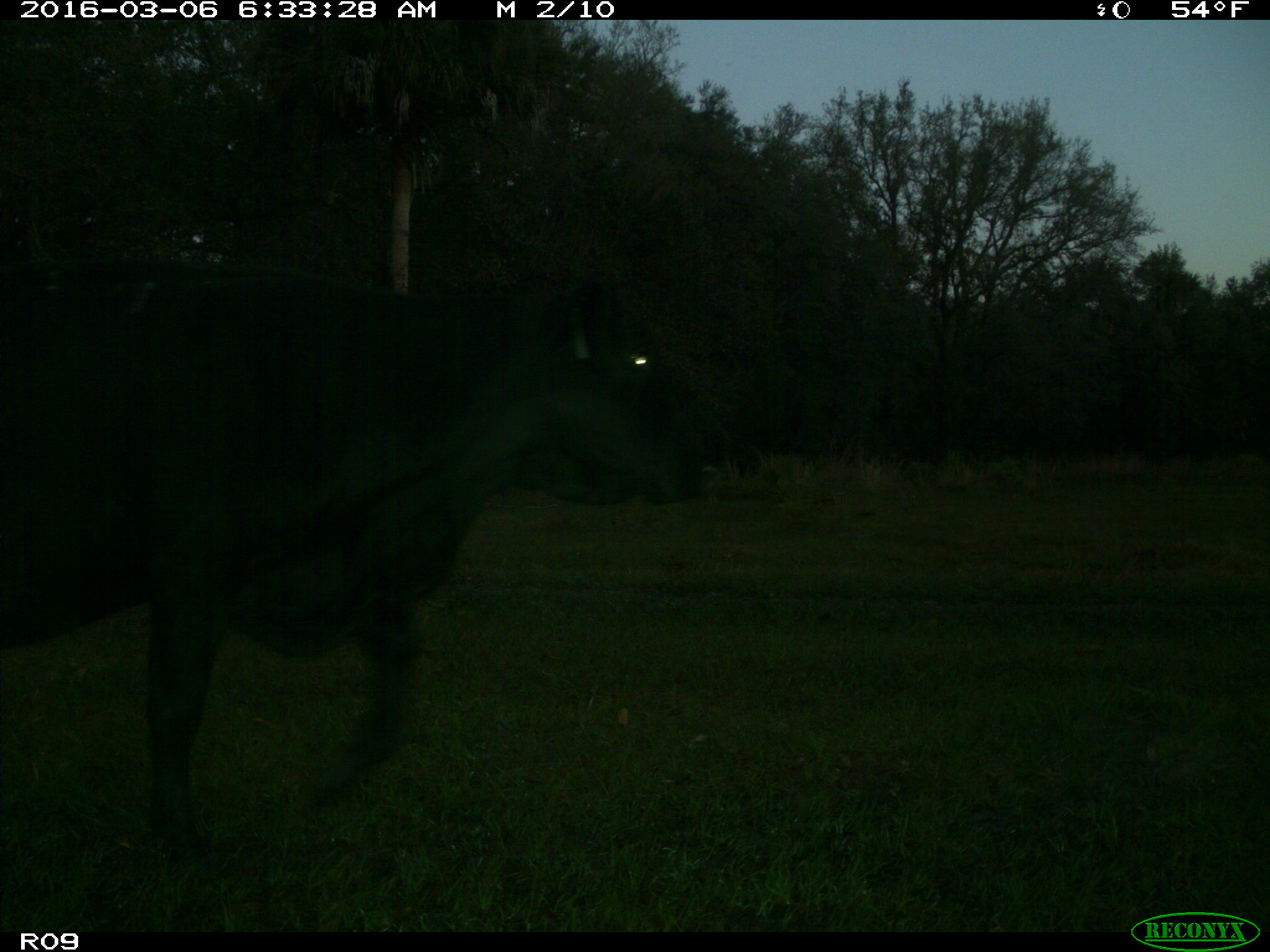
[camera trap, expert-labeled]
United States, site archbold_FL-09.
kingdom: Animalia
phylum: Chordata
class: Mammalia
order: Artiodactyla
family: Bovidae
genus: Bos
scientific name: Bos taurus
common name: domestic cow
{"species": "Bos taurus (domestic cow)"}